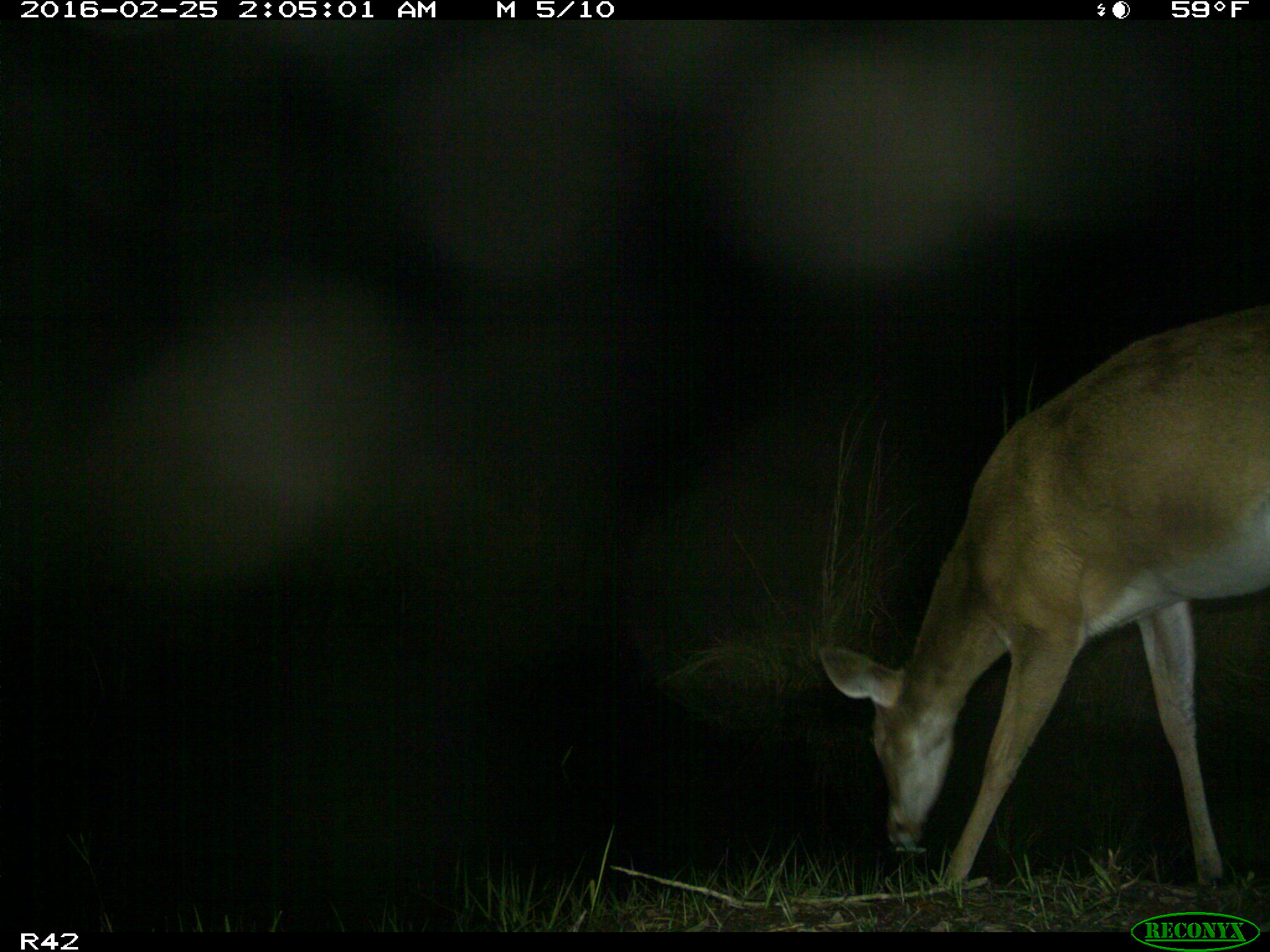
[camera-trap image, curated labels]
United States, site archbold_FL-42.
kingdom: Animalia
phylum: Chordata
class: Mammalia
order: Artiodactyla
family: Cervidae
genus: Odocoileus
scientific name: Odocoileus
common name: deer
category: unidentified deer